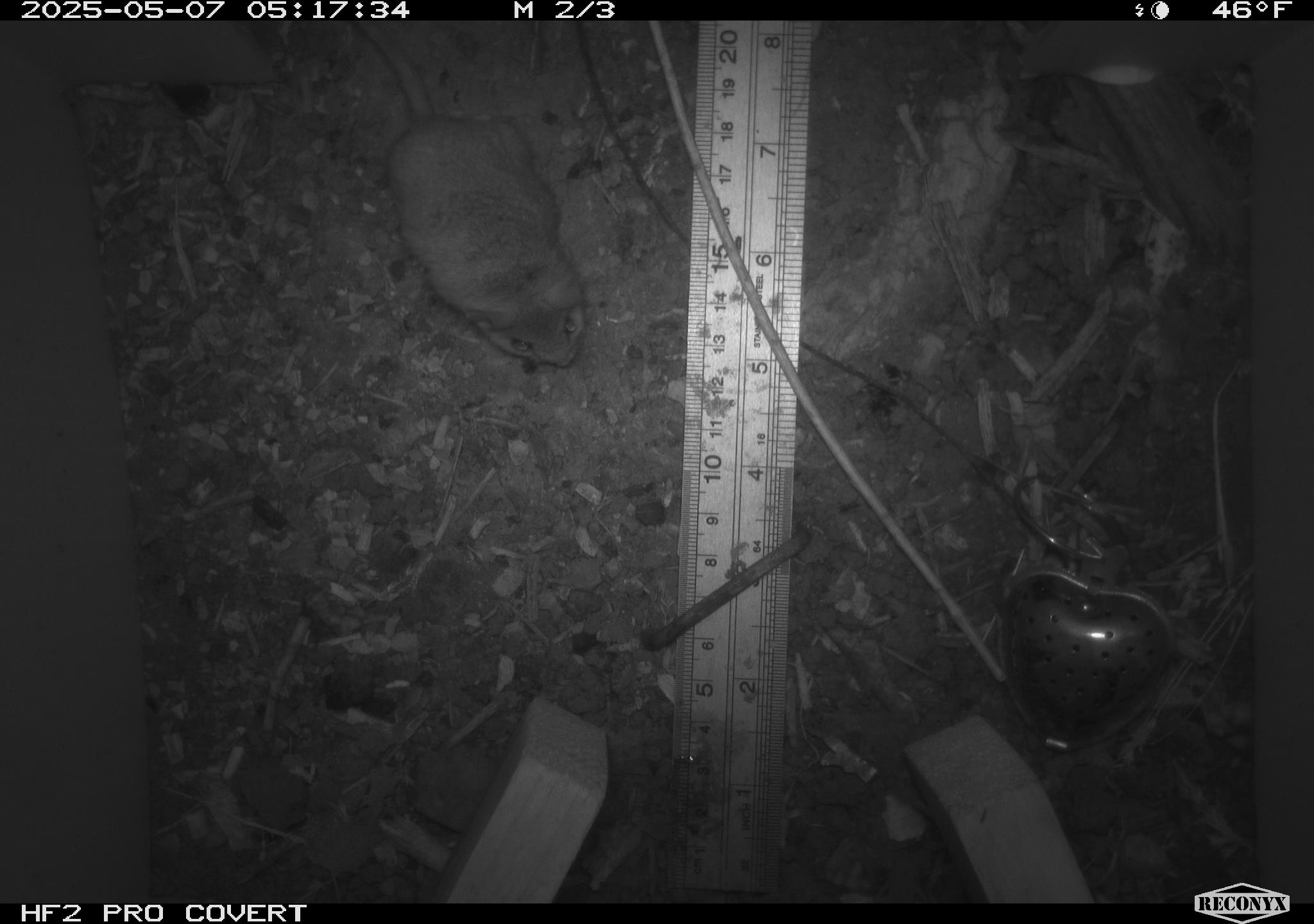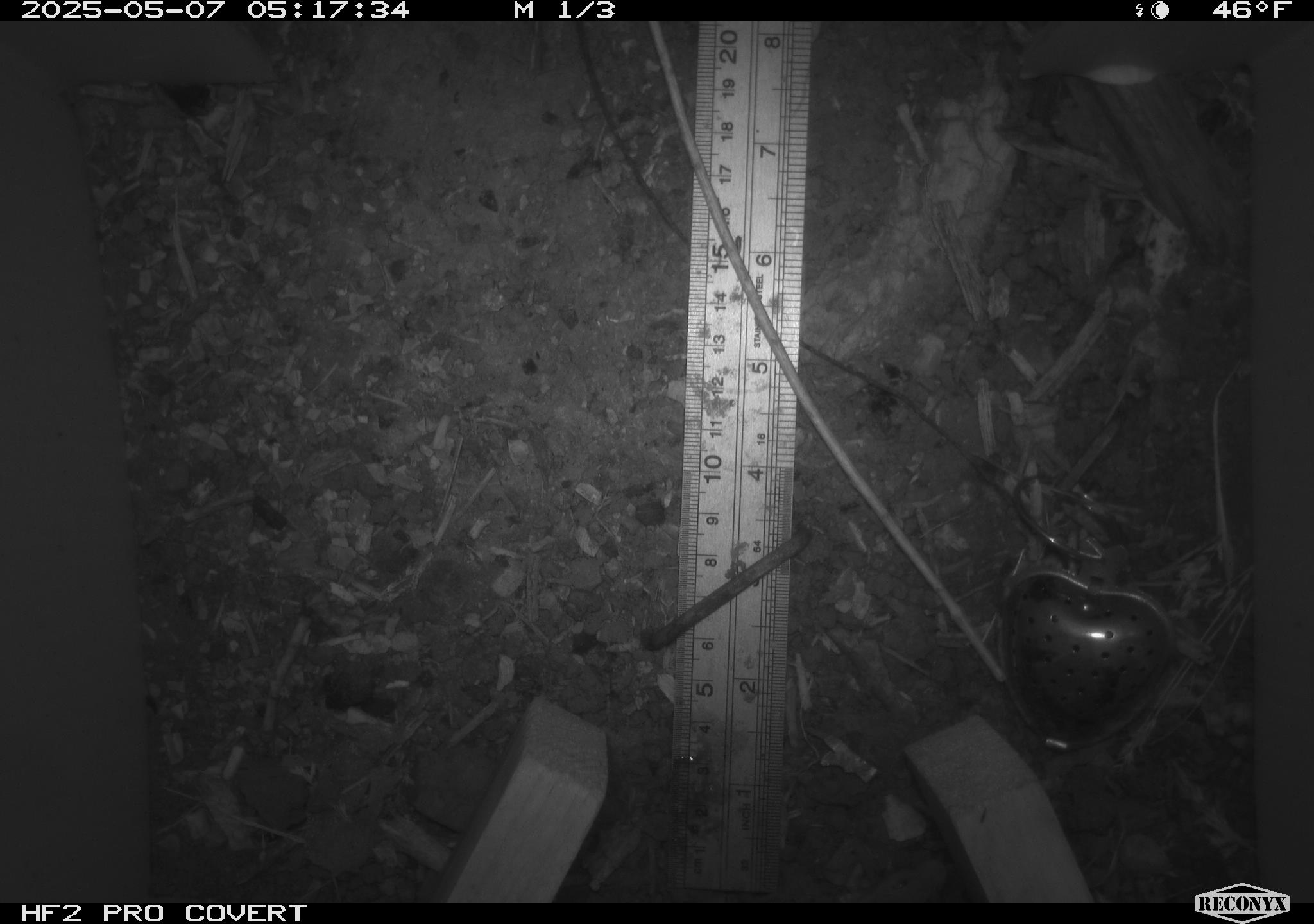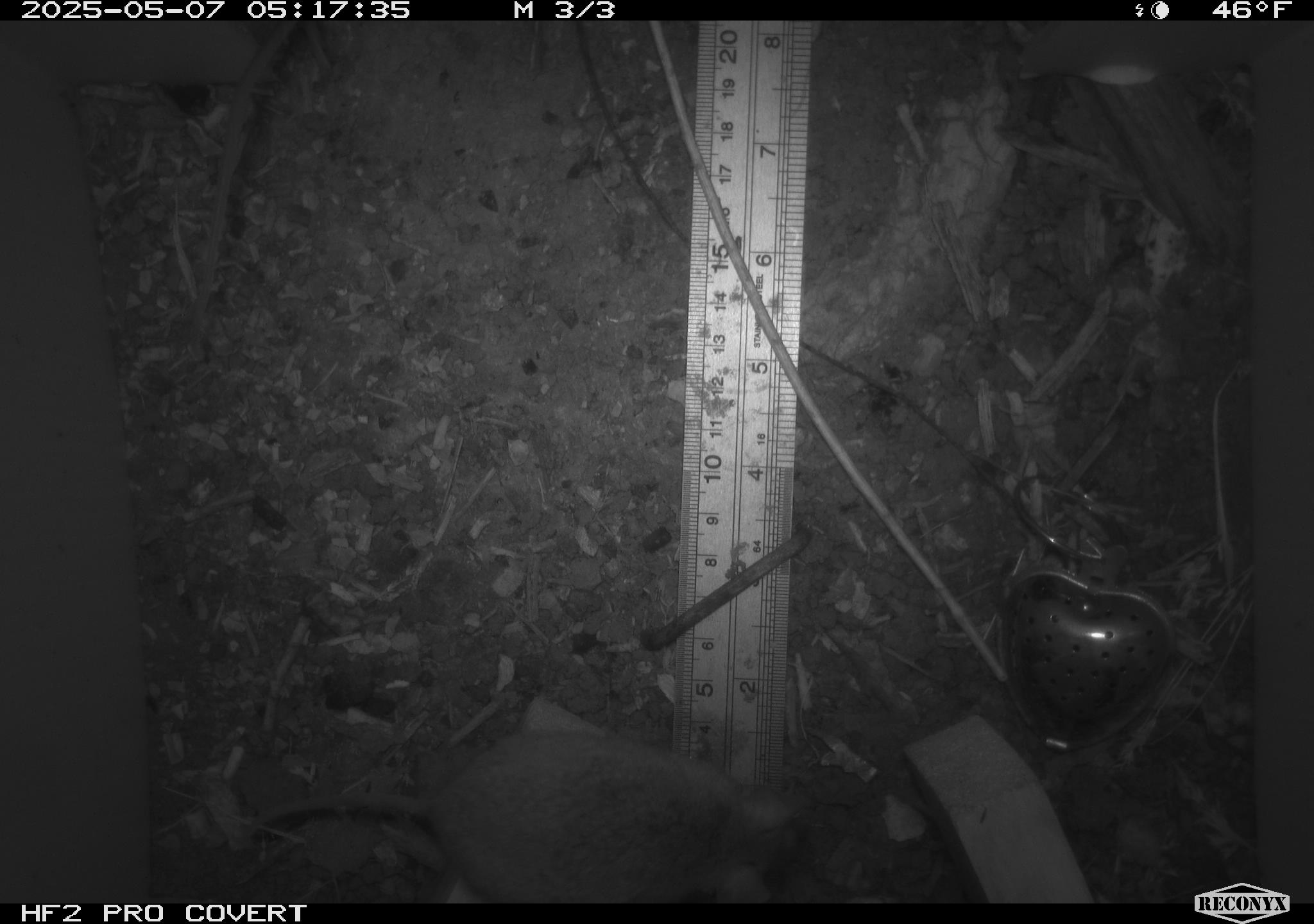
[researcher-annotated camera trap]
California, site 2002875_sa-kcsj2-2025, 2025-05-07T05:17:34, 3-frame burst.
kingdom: Animalia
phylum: Chordata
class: Mammalia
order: Rodentia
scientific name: Rodentia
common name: rodent